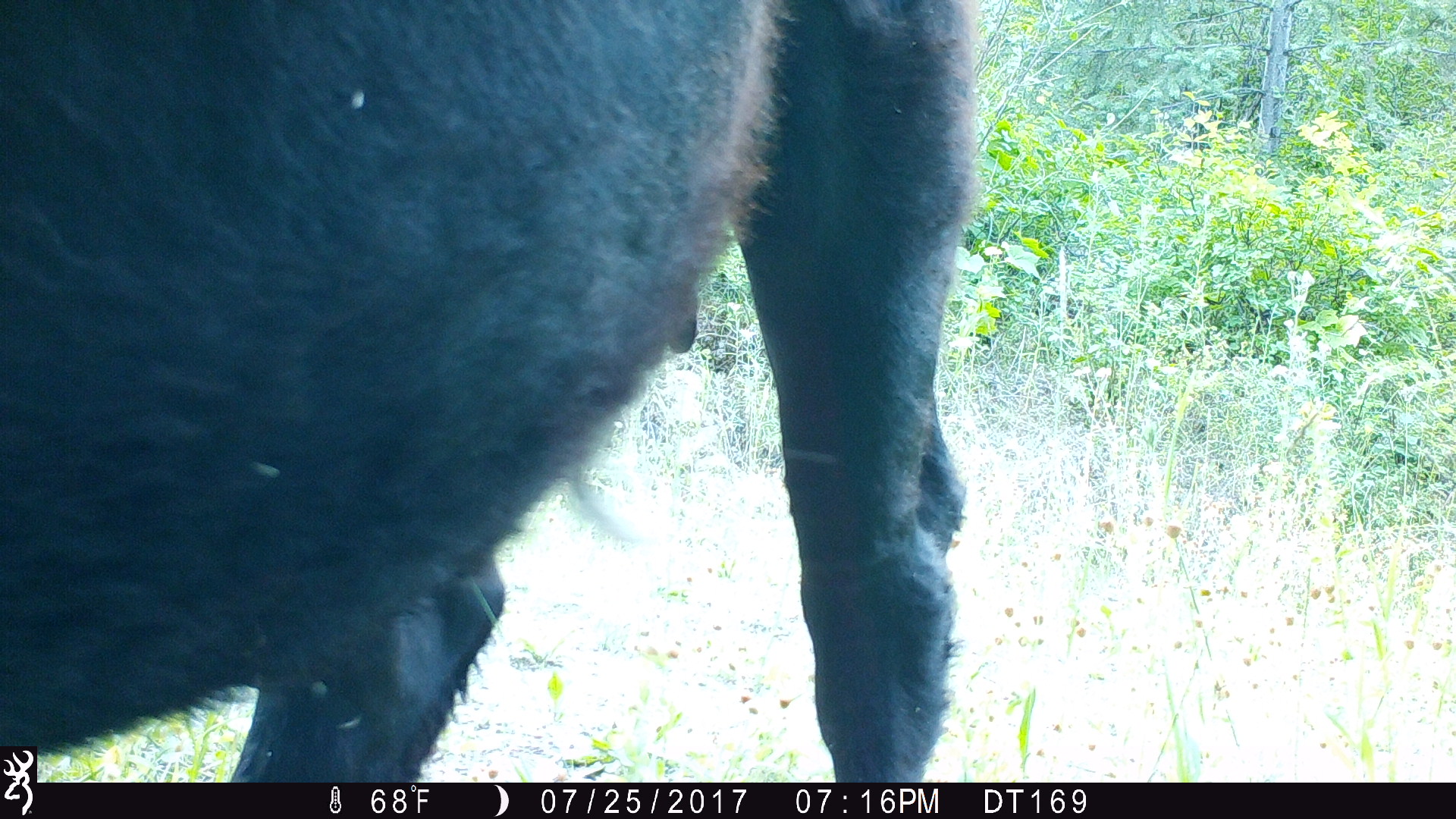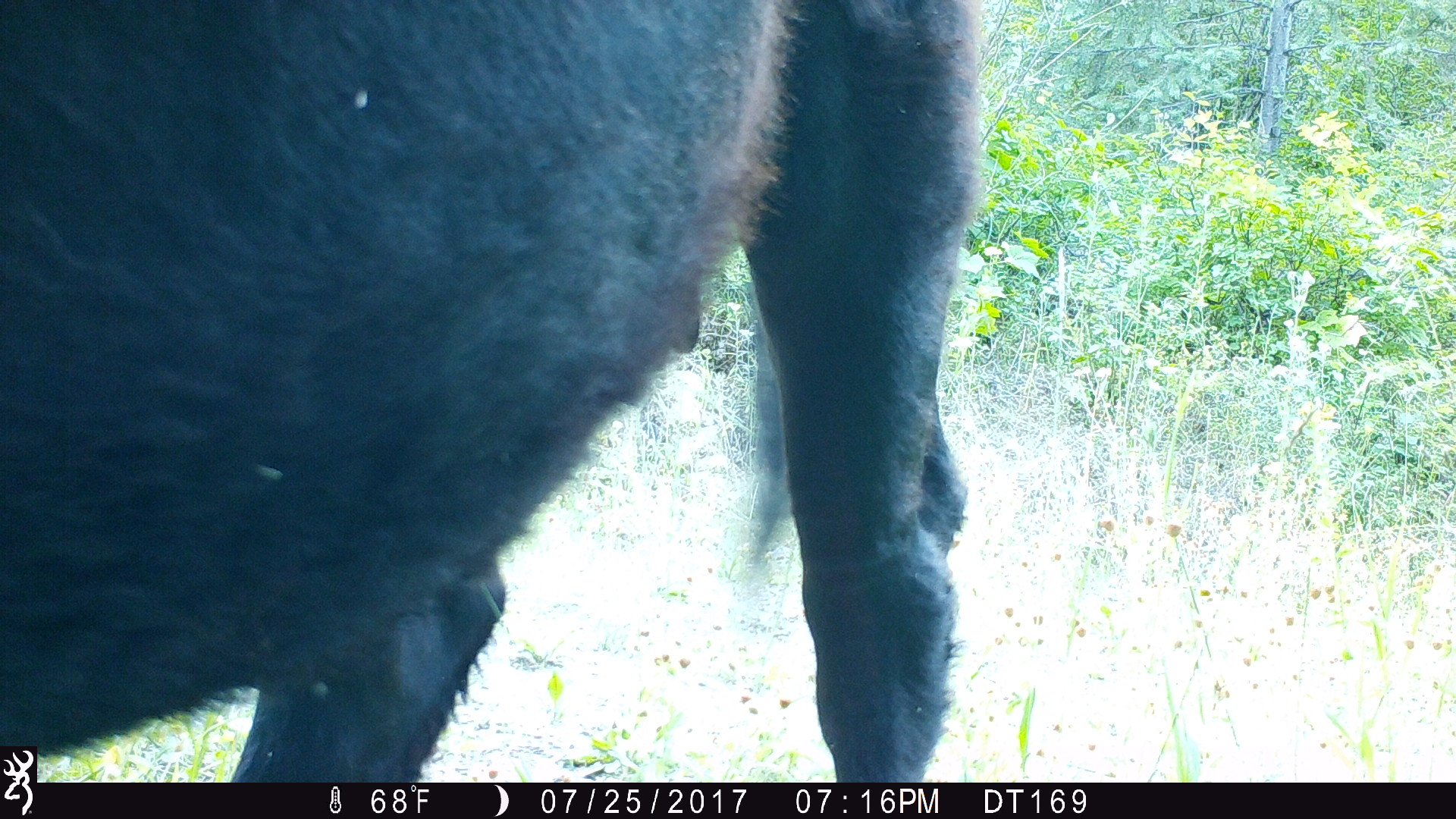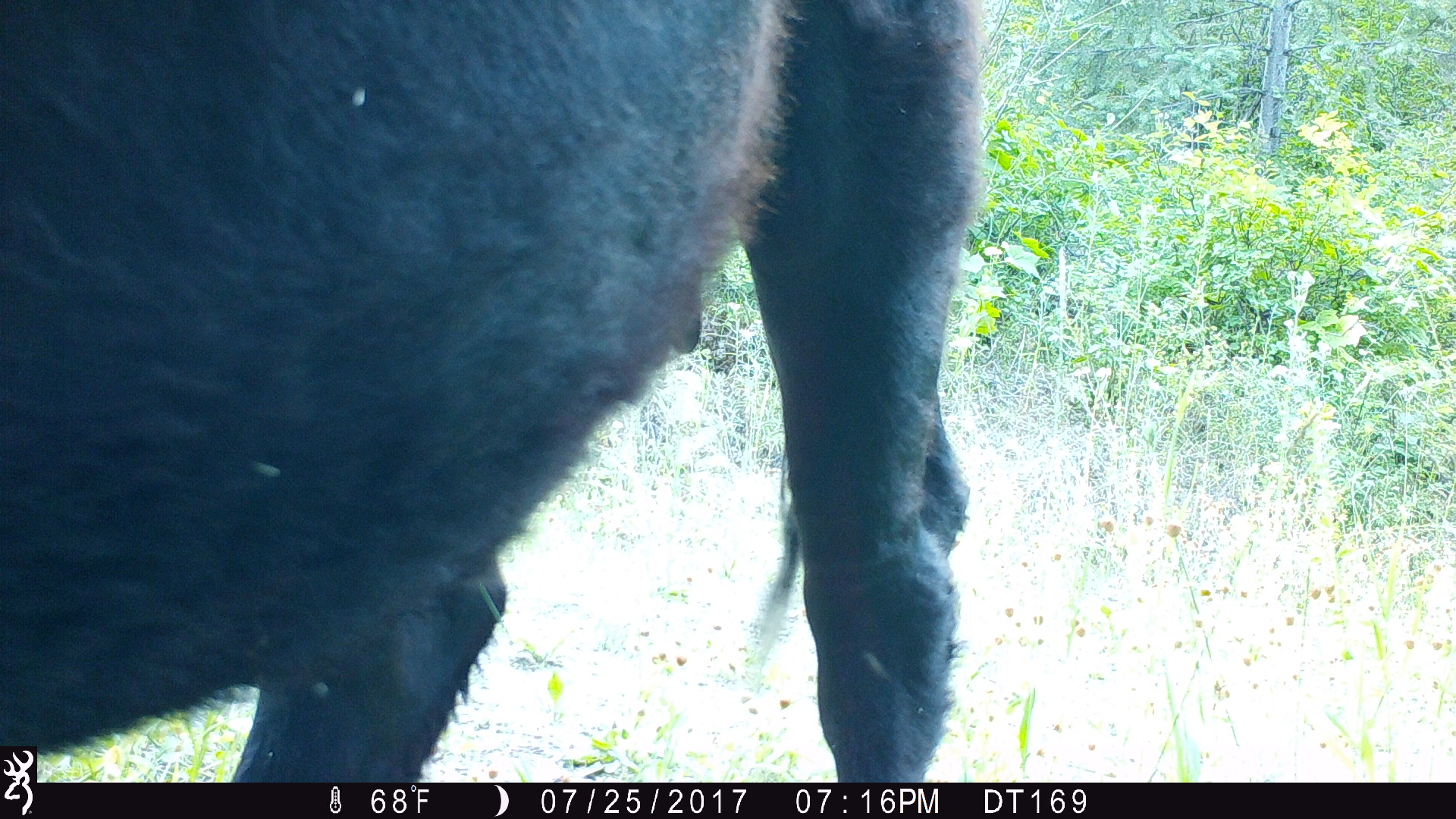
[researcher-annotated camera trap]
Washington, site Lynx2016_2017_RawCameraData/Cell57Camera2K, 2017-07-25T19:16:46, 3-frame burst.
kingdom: Animalia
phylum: Chordata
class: Mammalia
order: Artiodactyla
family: Bovidae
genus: Bos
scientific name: Bos taurus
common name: domestic cattle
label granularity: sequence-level